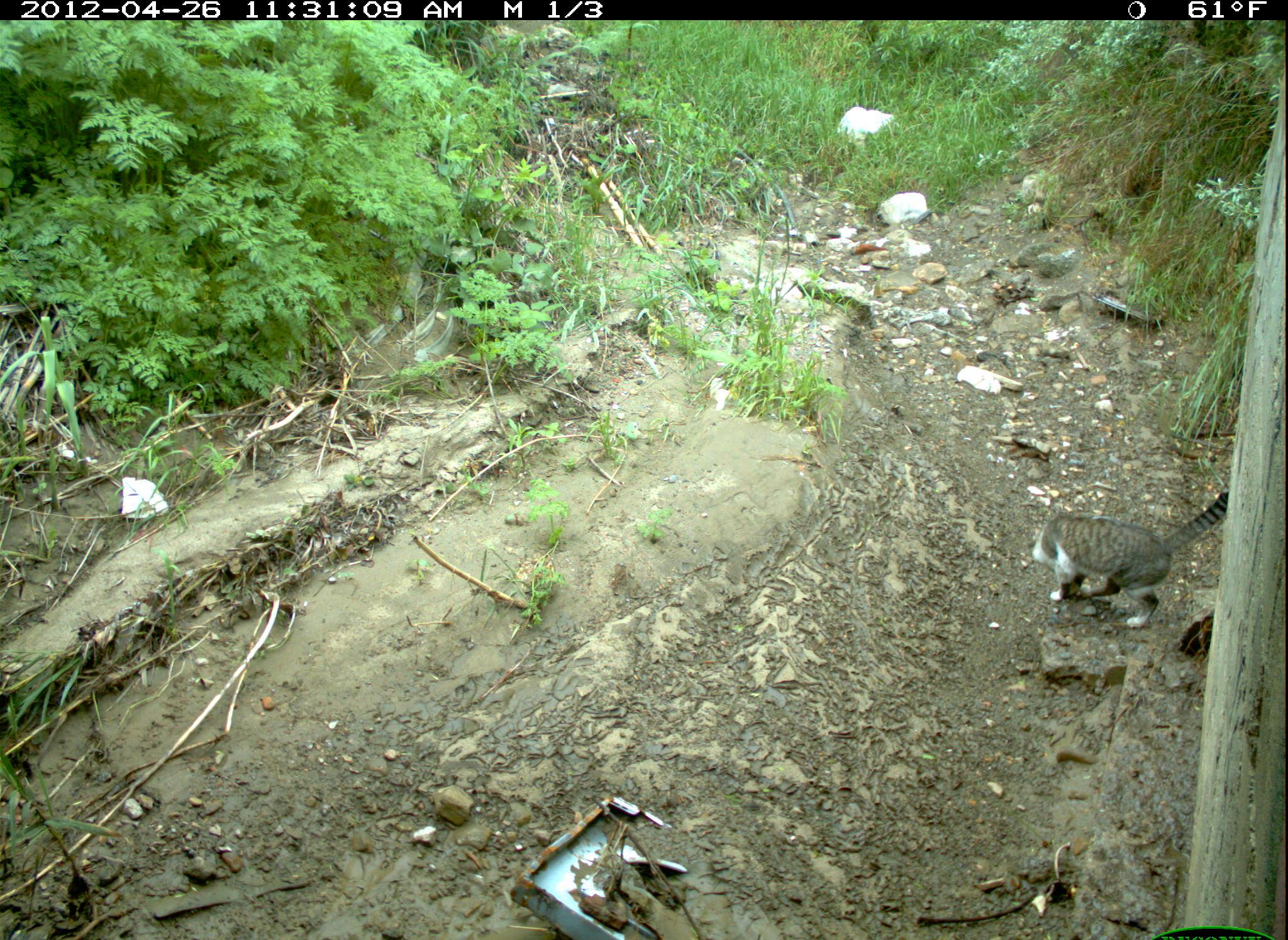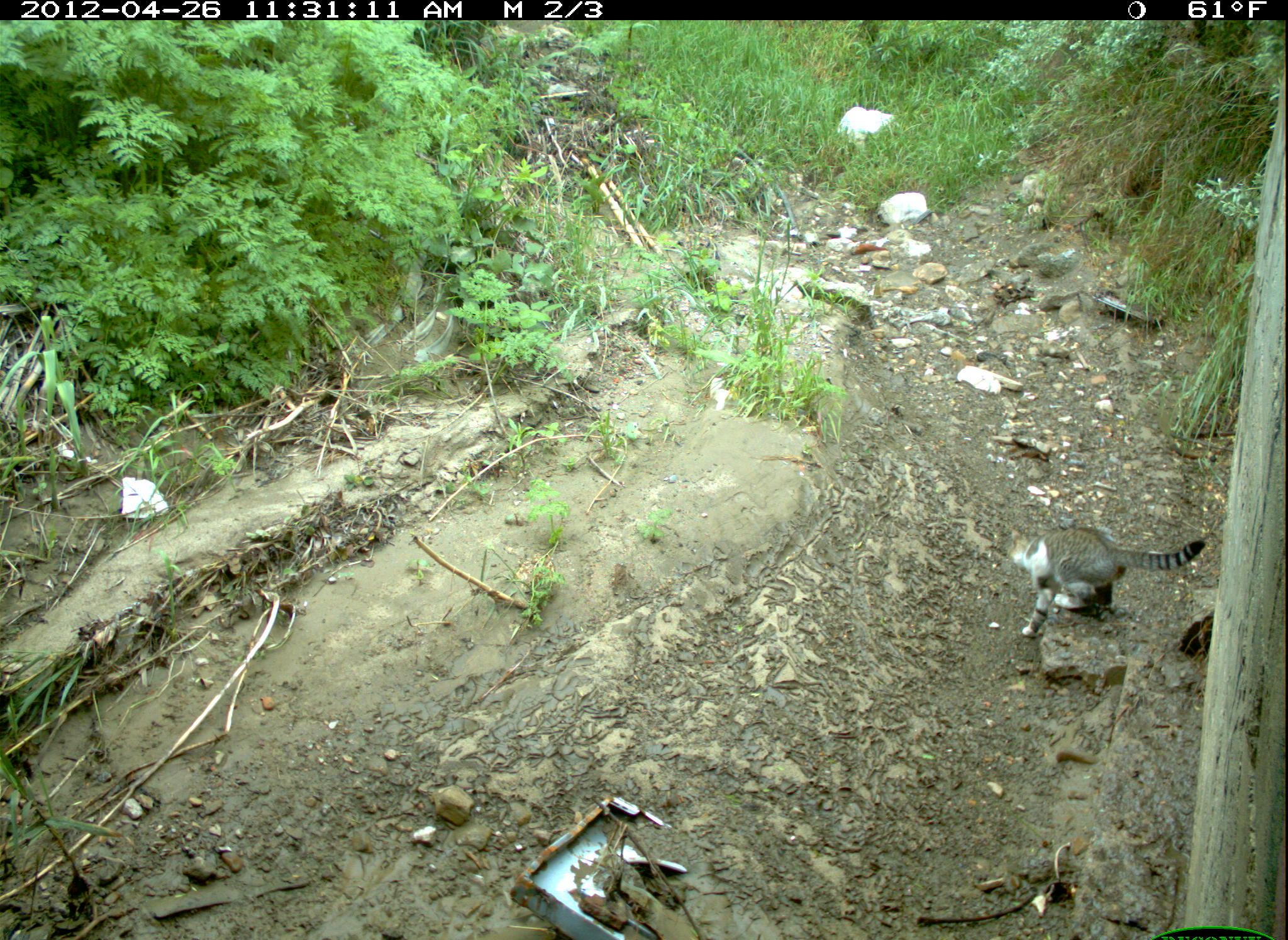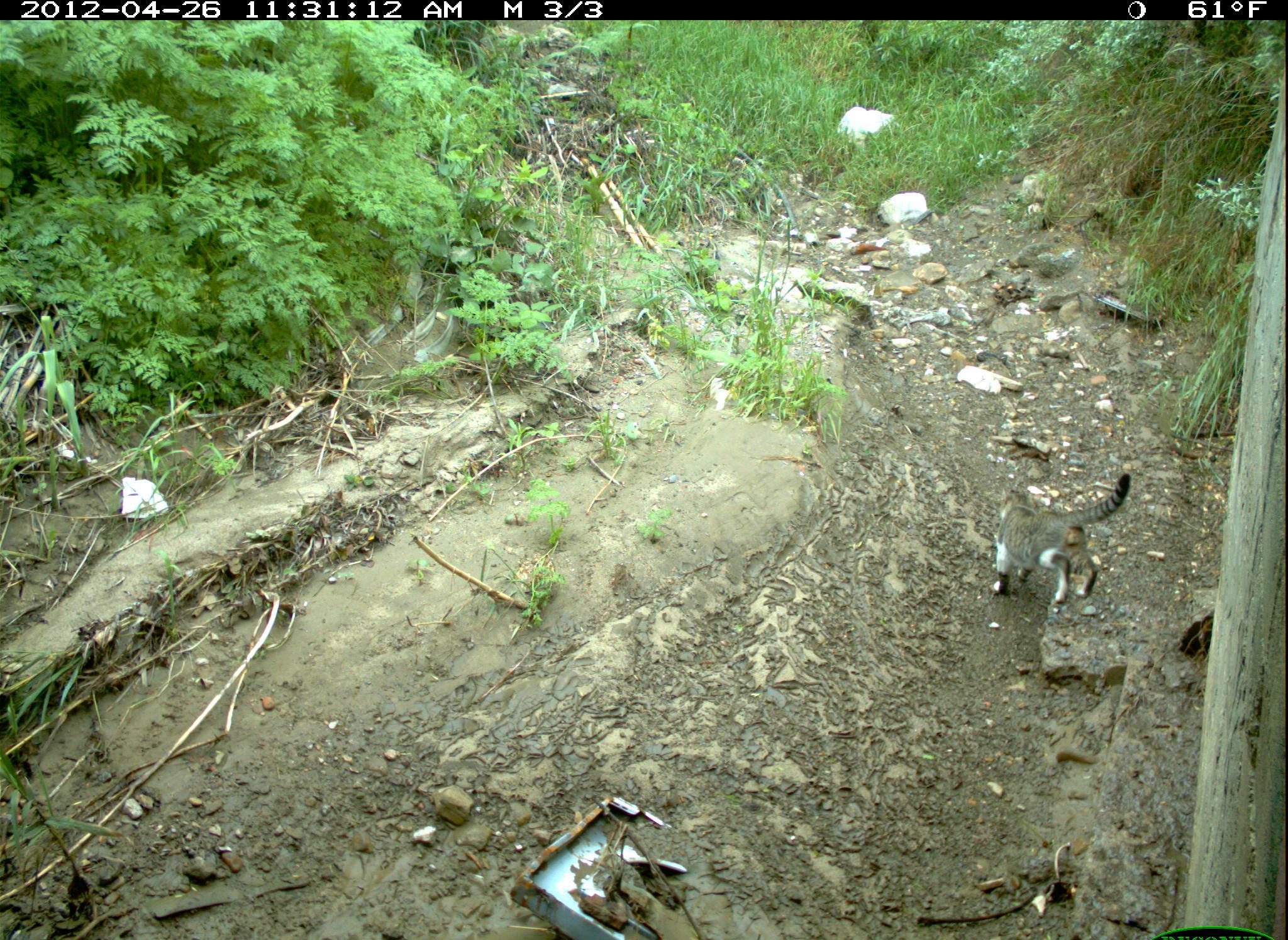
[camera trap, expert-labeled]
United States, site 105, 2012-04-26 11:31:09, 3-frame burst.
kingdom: Animalia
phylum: Chordata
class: Mammalia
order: Carnivora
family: Felidae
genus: Felis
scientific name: Felis catus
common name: cat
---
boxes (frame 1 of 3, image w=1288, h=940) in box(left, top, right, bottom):
cat: box(1035, 475, 1238, 631)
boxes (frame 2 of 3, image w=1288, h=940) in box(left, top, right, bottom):
cat: box(1000, 517, 1211, 648)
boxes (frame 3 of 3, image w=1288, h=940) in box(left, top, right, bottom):
cat: box(990, 464, 1138, 617)